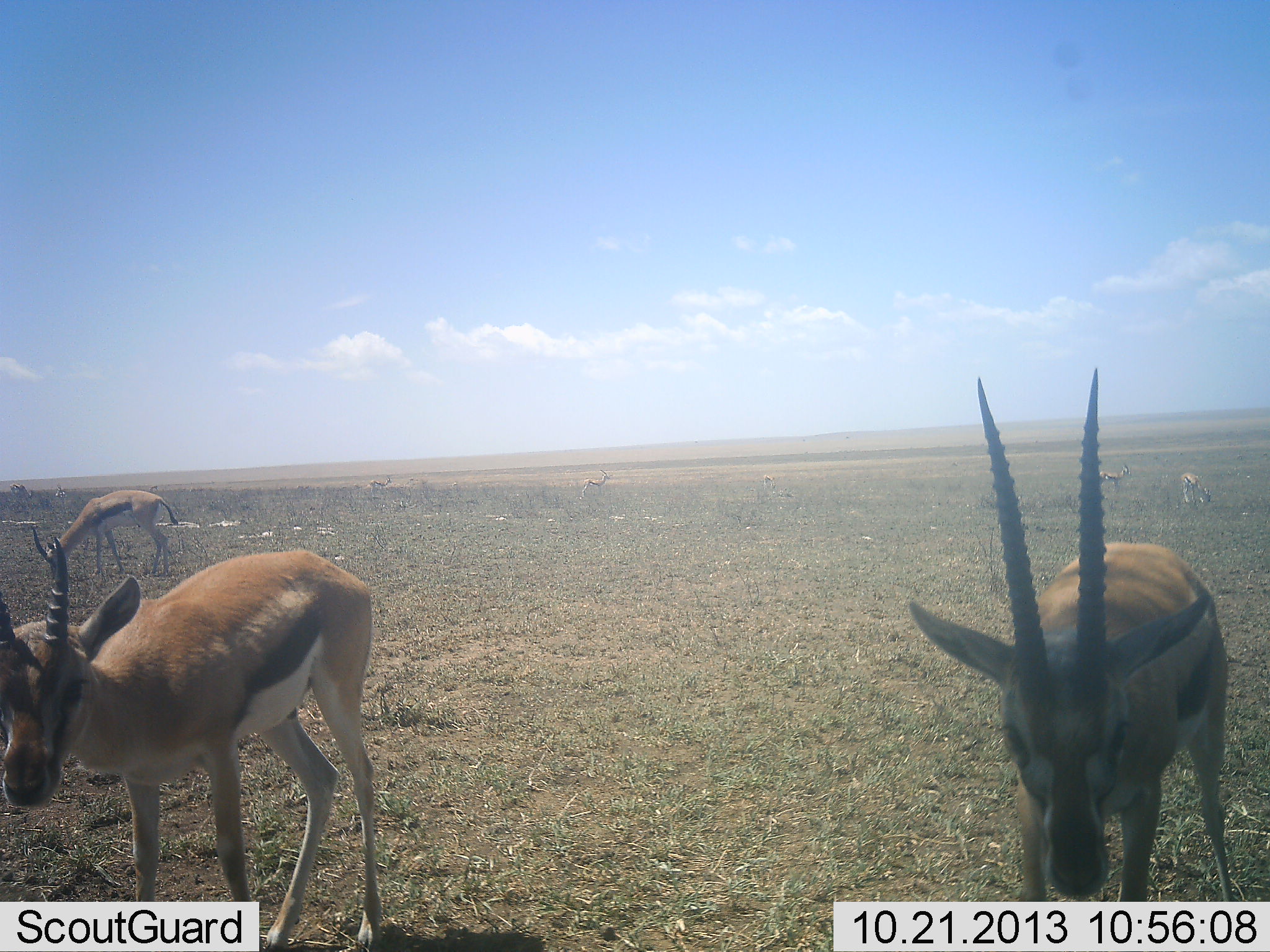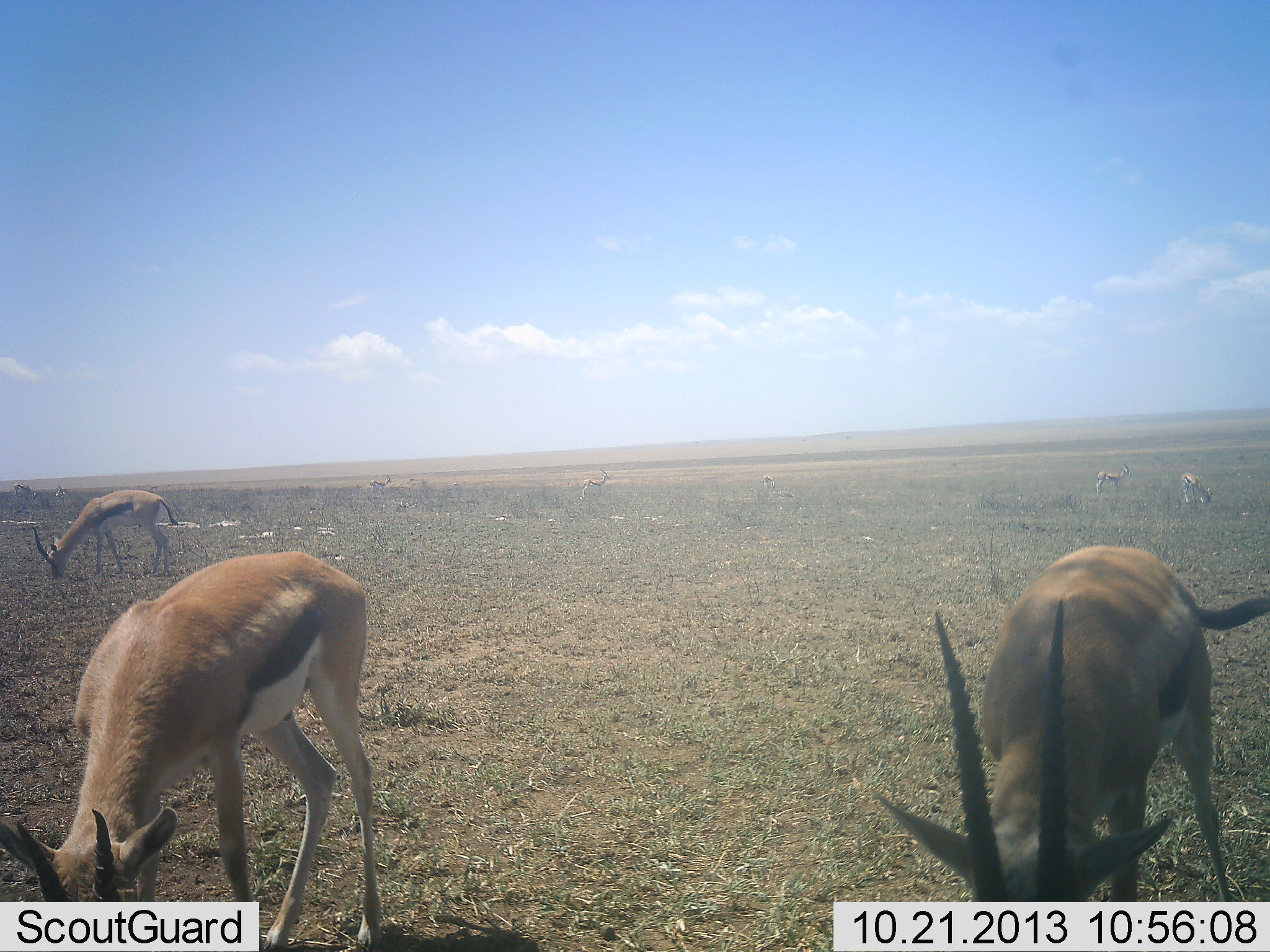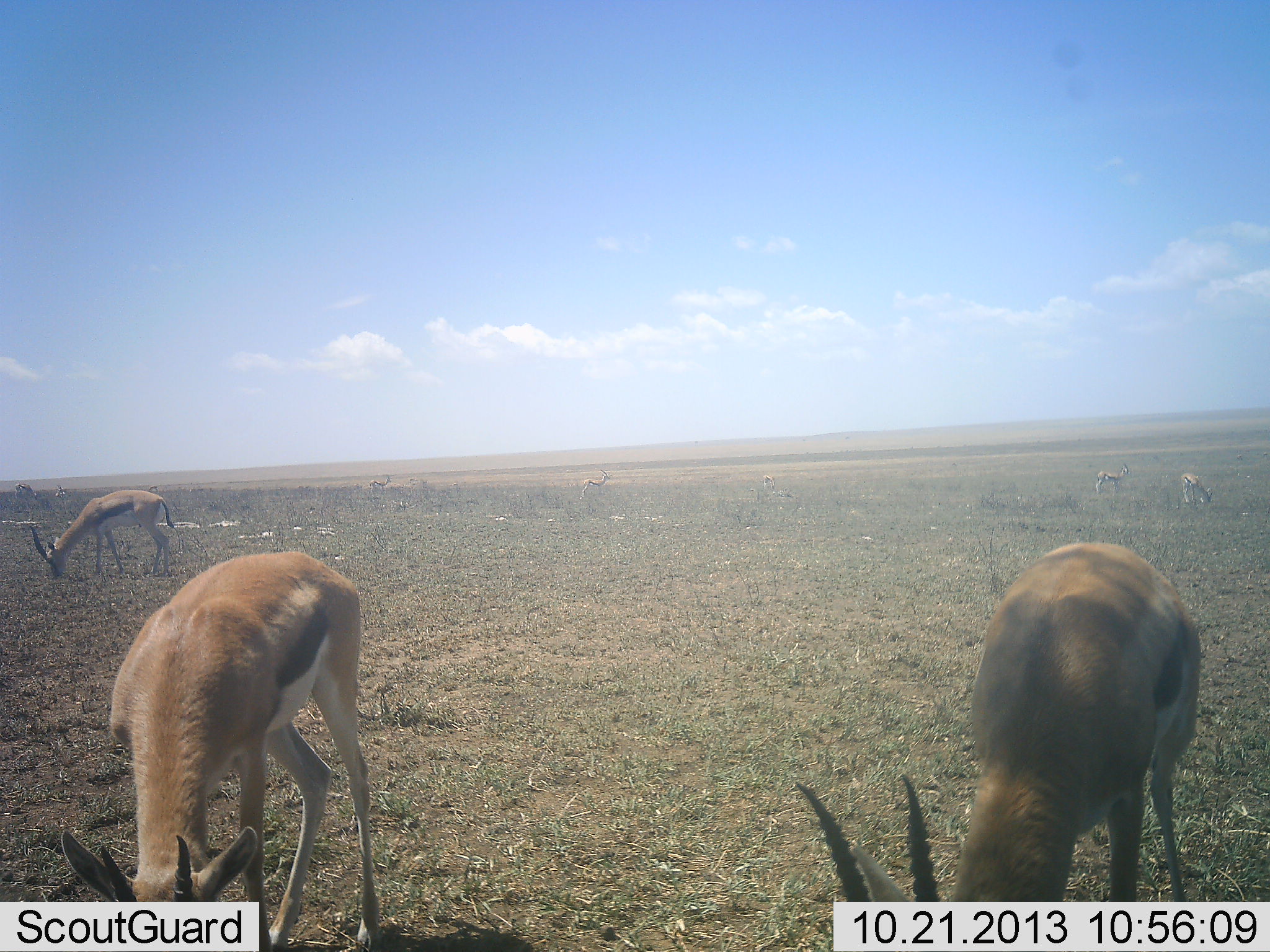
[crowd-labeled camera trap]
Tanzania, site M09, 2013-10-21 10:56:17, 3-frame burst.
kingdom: Animalia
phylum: Chordata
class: Mammalia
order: Artiodactyla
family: Bovidae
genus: Eudorcas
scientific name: Eudorcas thomsonii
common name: thomson's gazelle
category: gazellethomsons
Gazellethomsons (thomson's gazelle) (Eudorcas thomsonii), count 5. Behavior (volunteer vote fractions): standing 40%, resting 0%, moving 0%, interacting 0%. Young present (vote fraction): 0%. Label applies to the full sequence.